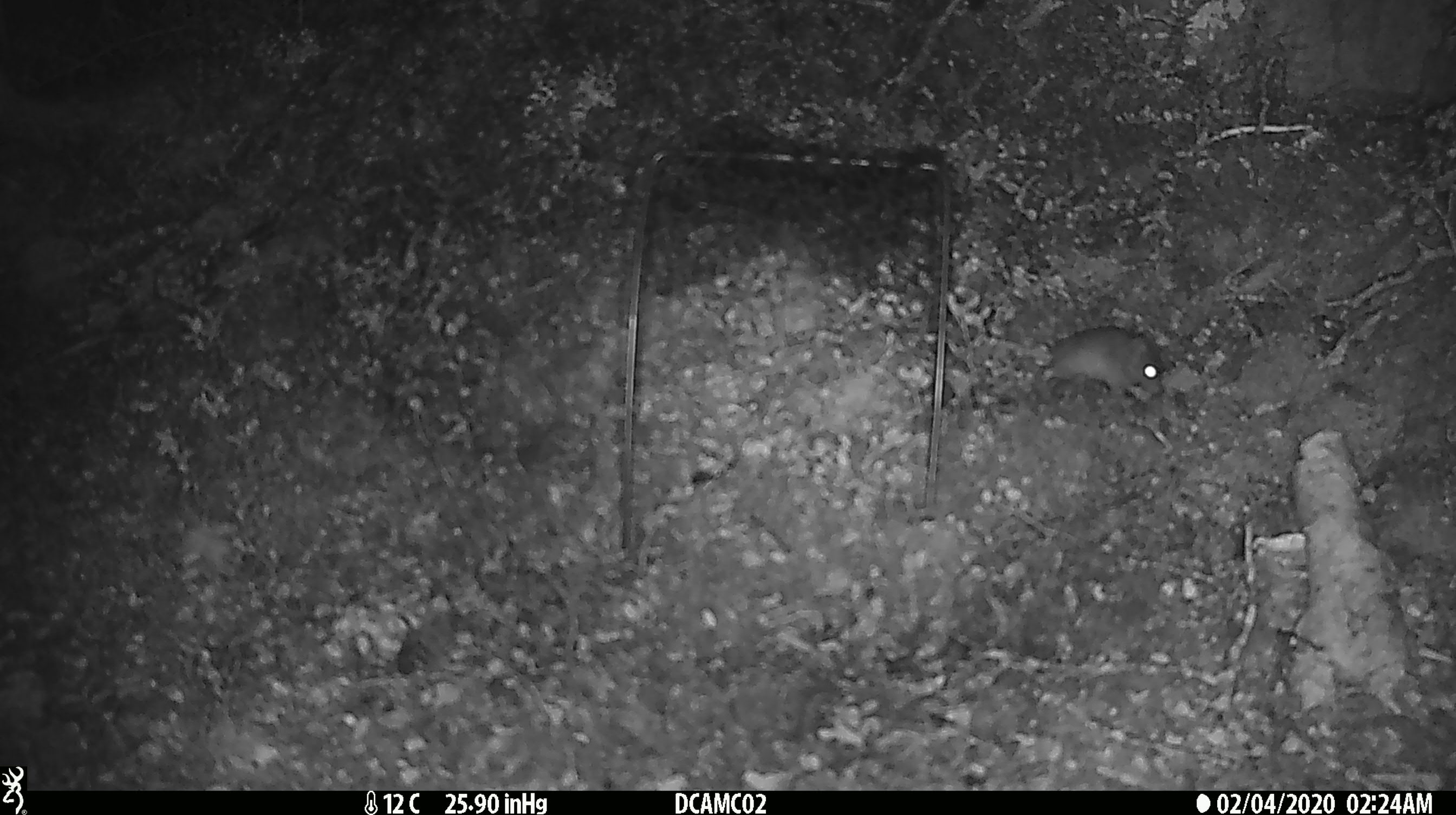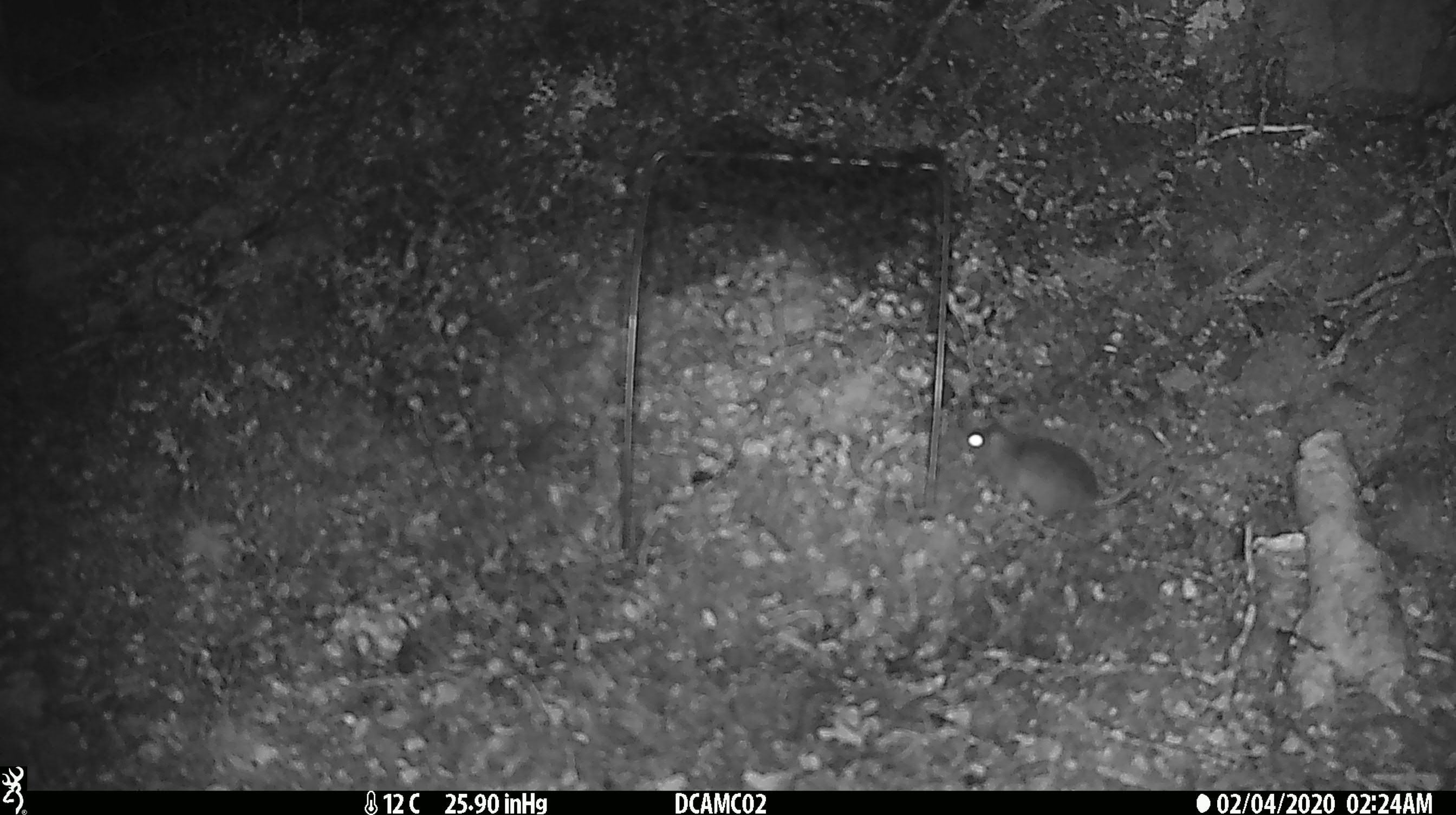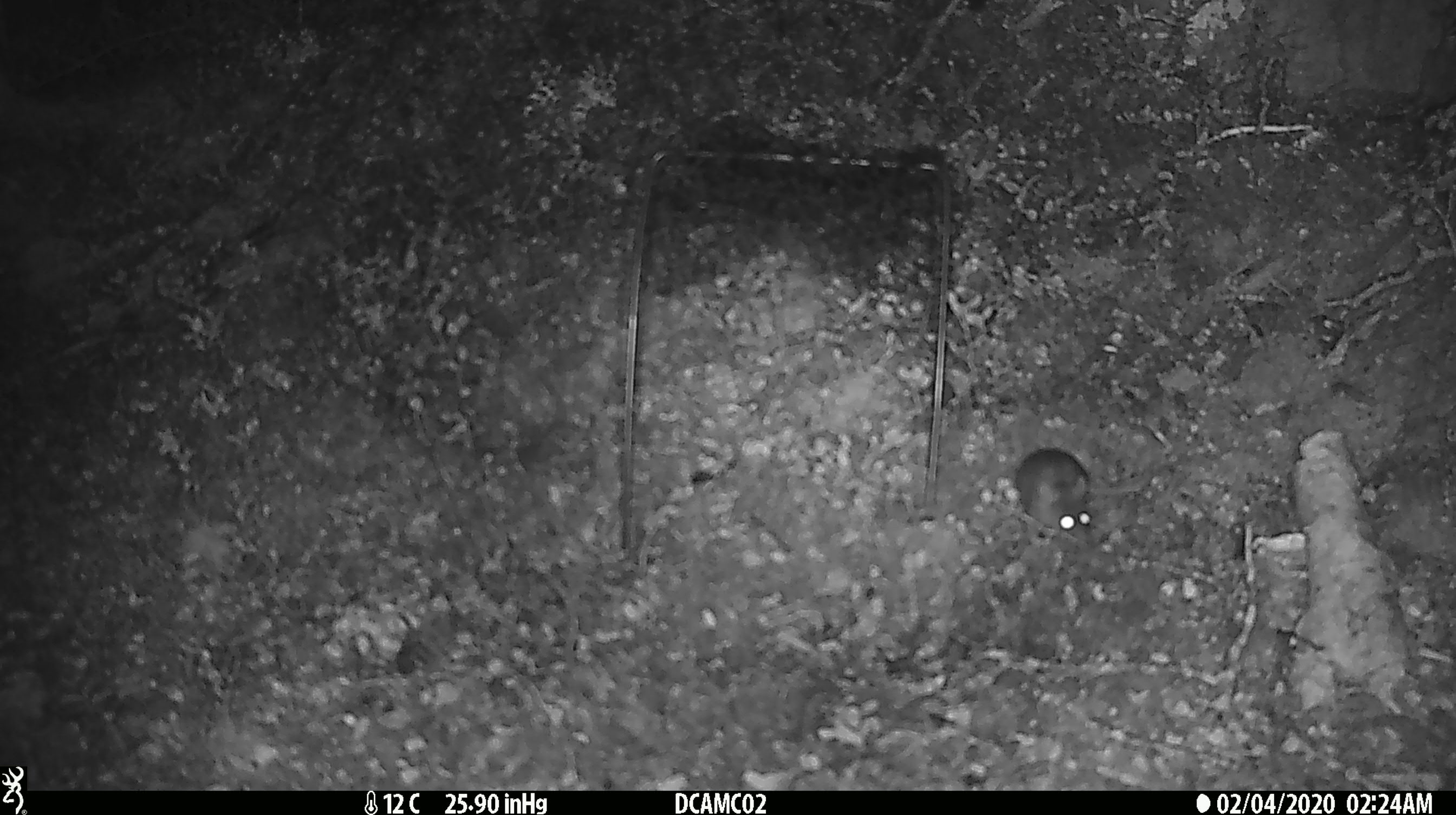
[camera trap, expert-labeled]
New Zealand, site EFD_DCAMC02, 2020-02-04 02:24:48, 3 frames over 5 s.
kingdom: Animalia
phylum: Chordata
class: Mammalia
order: Rodentia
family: Muridae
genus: Mus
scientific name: Mus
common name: mouse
Mouse (Mus).